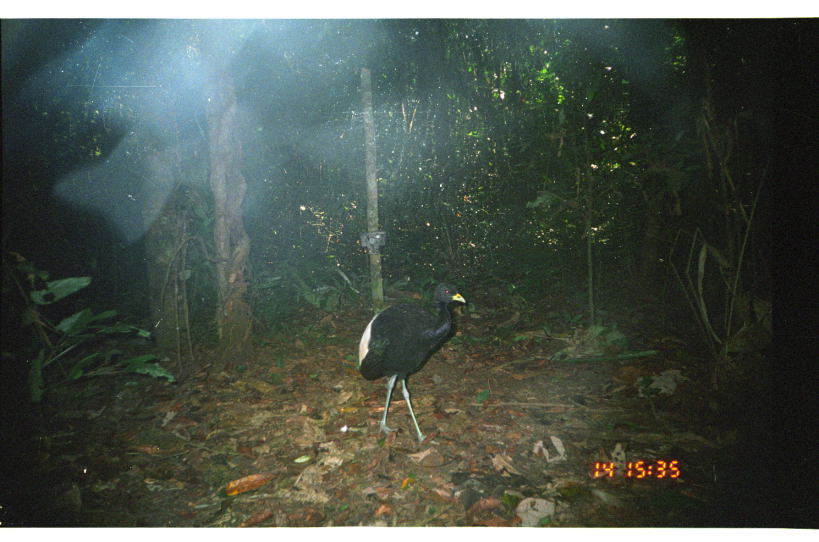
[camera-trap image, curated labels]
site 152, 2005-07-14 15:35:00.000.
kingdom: Animalia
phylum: Chordata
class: Aves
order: Gruiformes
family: Psophiidae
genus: Psophia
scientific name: Psophia leucoptera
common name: pale-winged trumpeter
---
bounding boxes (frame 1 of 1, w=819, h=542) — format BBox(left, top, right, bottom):
psophia leucoptera: BBox(358, 280, 467, 445)